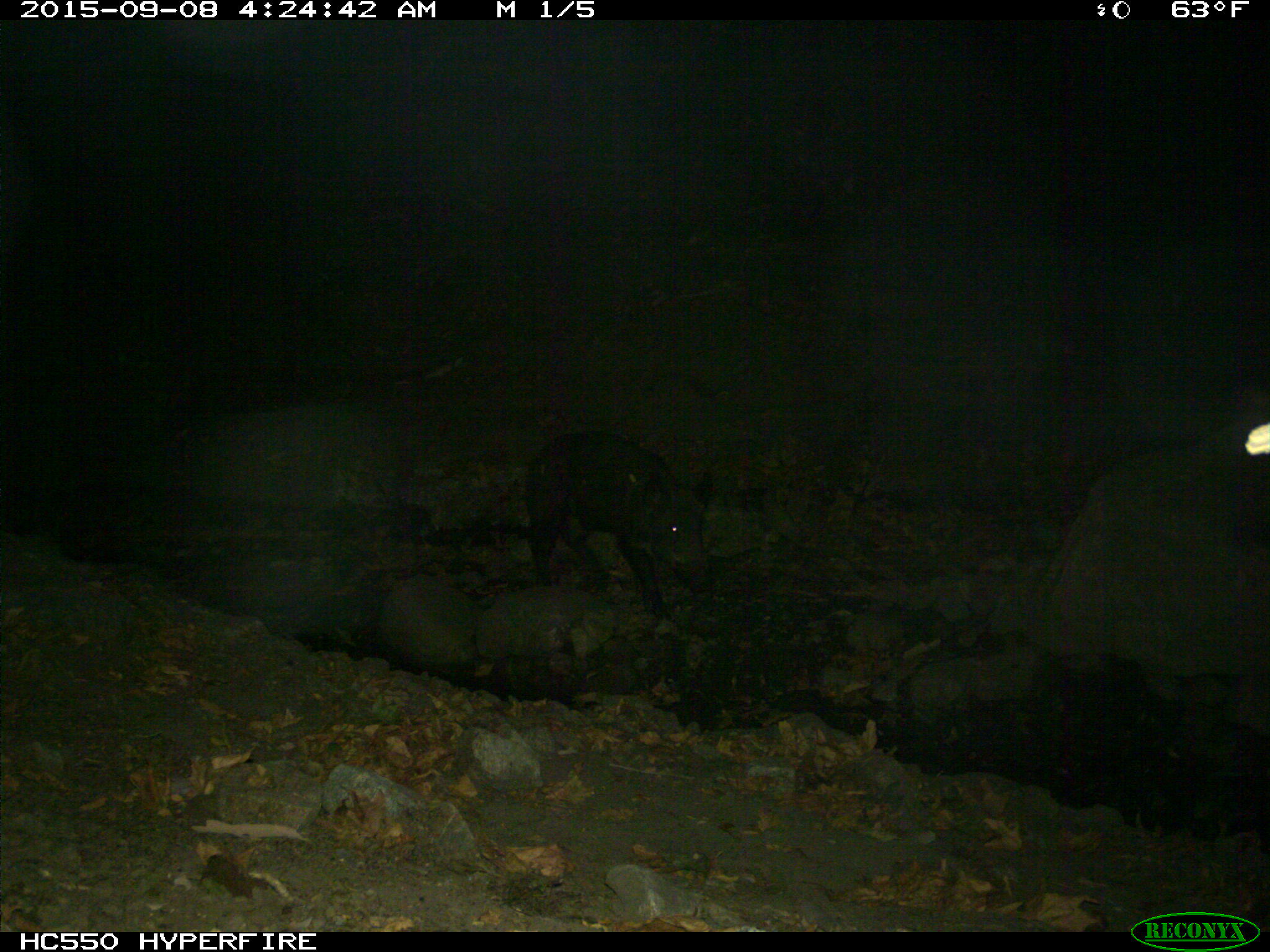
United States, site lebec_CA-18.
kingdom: Animalia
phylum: Chordata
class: Mammalia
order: Artiodactyla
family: Suidae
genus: Sus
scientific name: Sus scrofa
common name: wild boar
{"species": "Sus scrofa (wild boar)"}